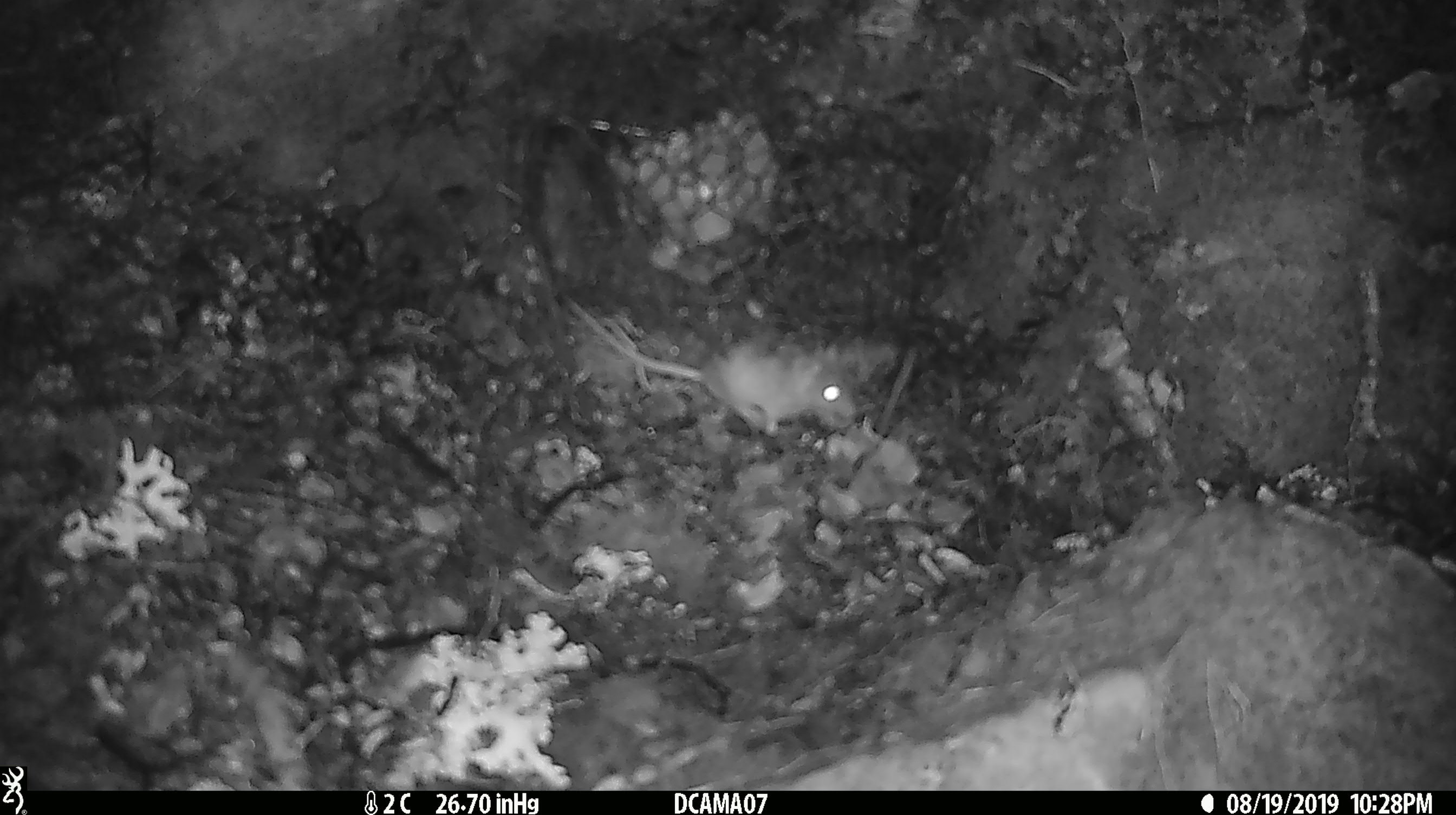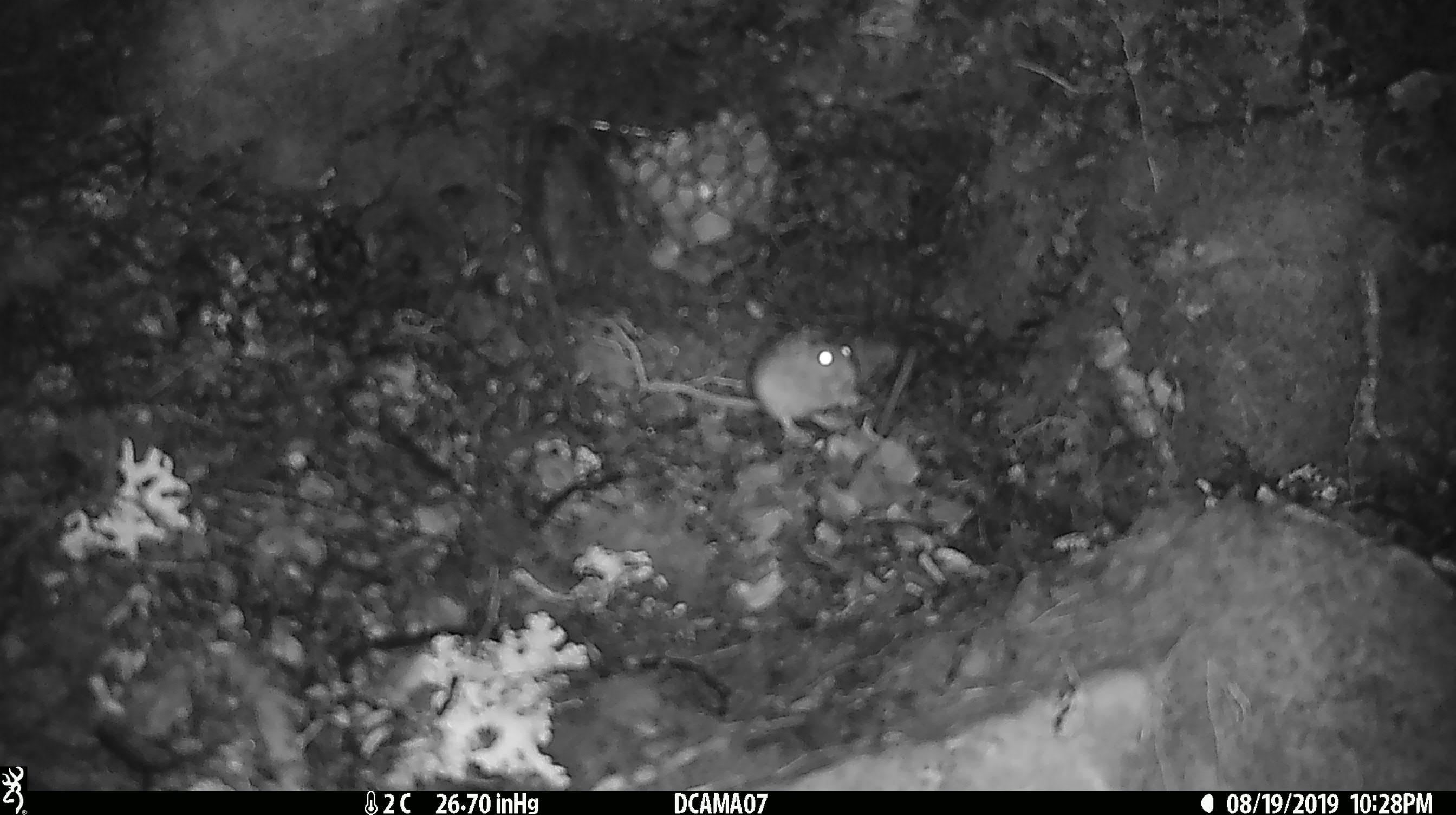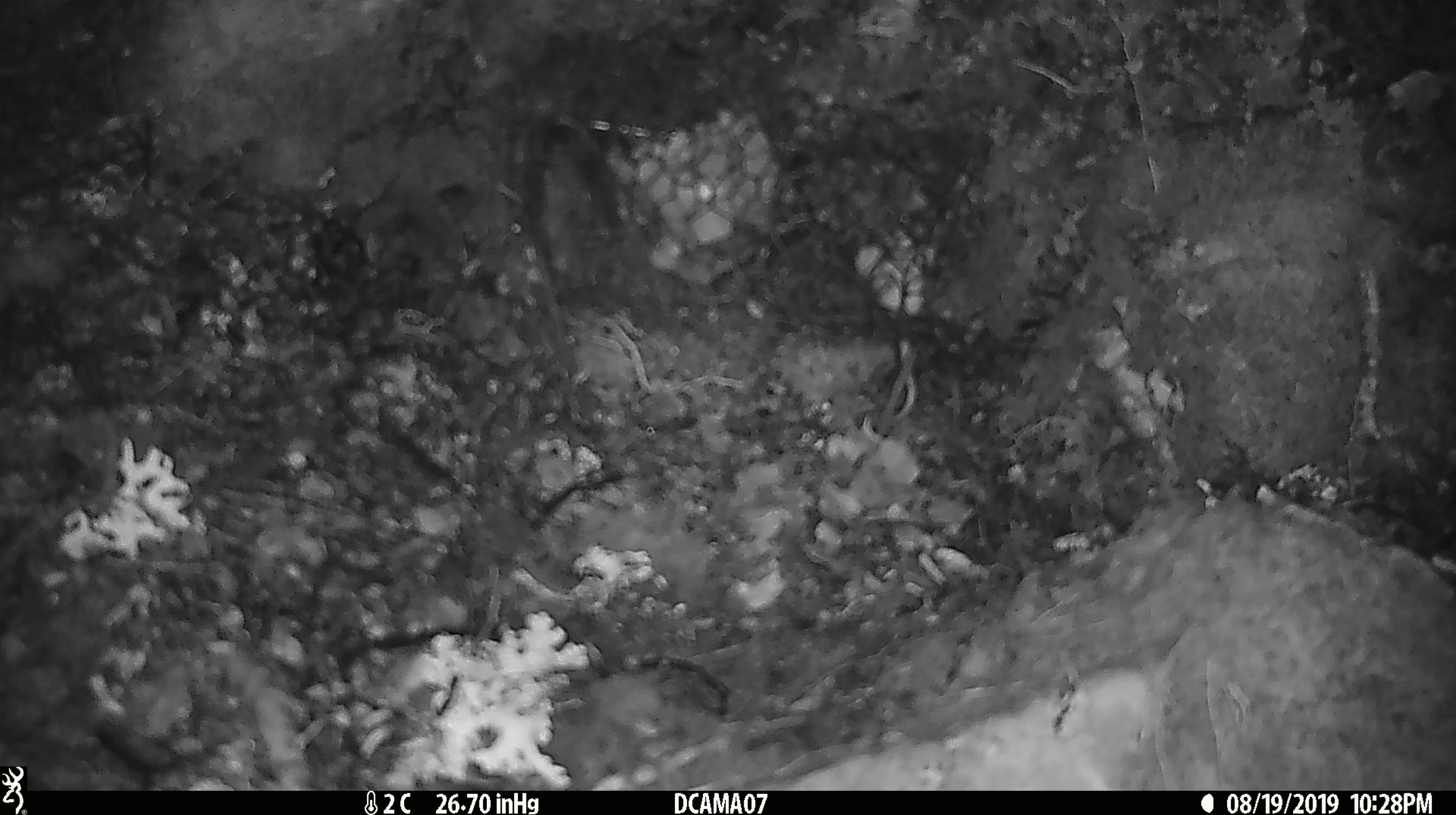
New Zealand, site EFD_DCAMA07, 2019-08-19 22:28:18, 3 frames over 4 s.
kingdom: Animalia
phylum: Chordata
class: Mammalia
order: Rodentia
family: Muridae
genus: Mus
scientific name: Mus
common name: mouse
Mouse (Mus).